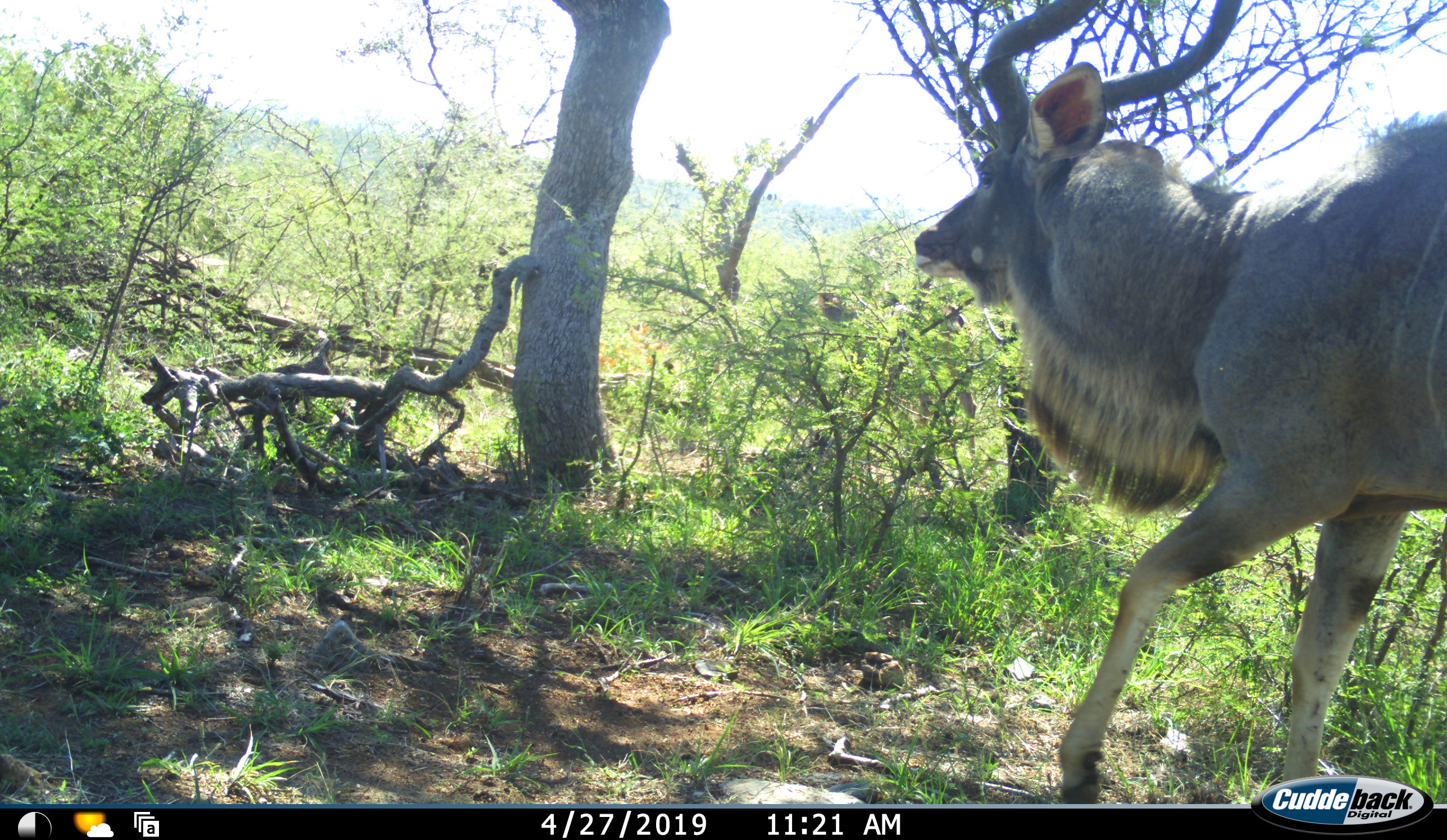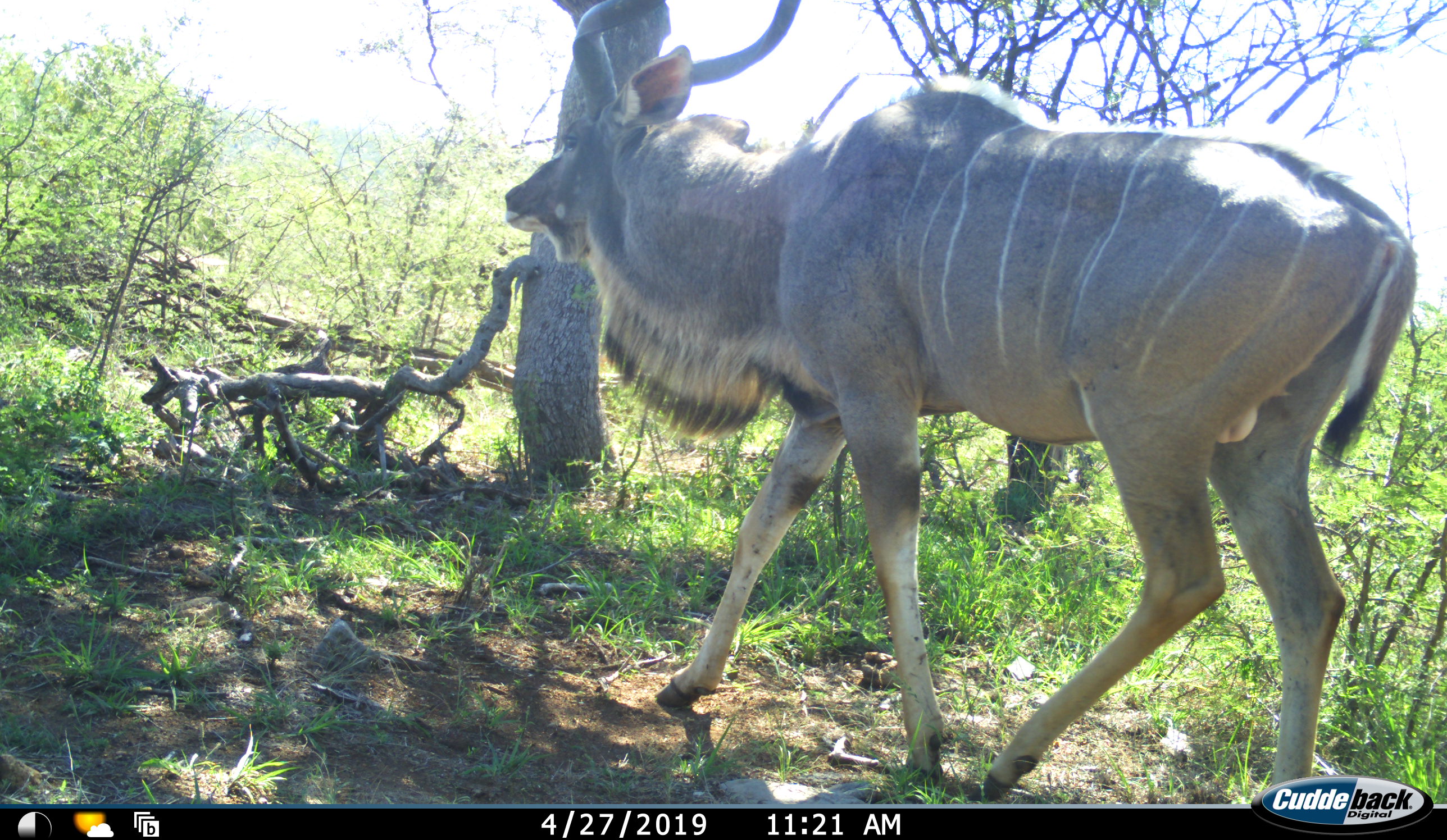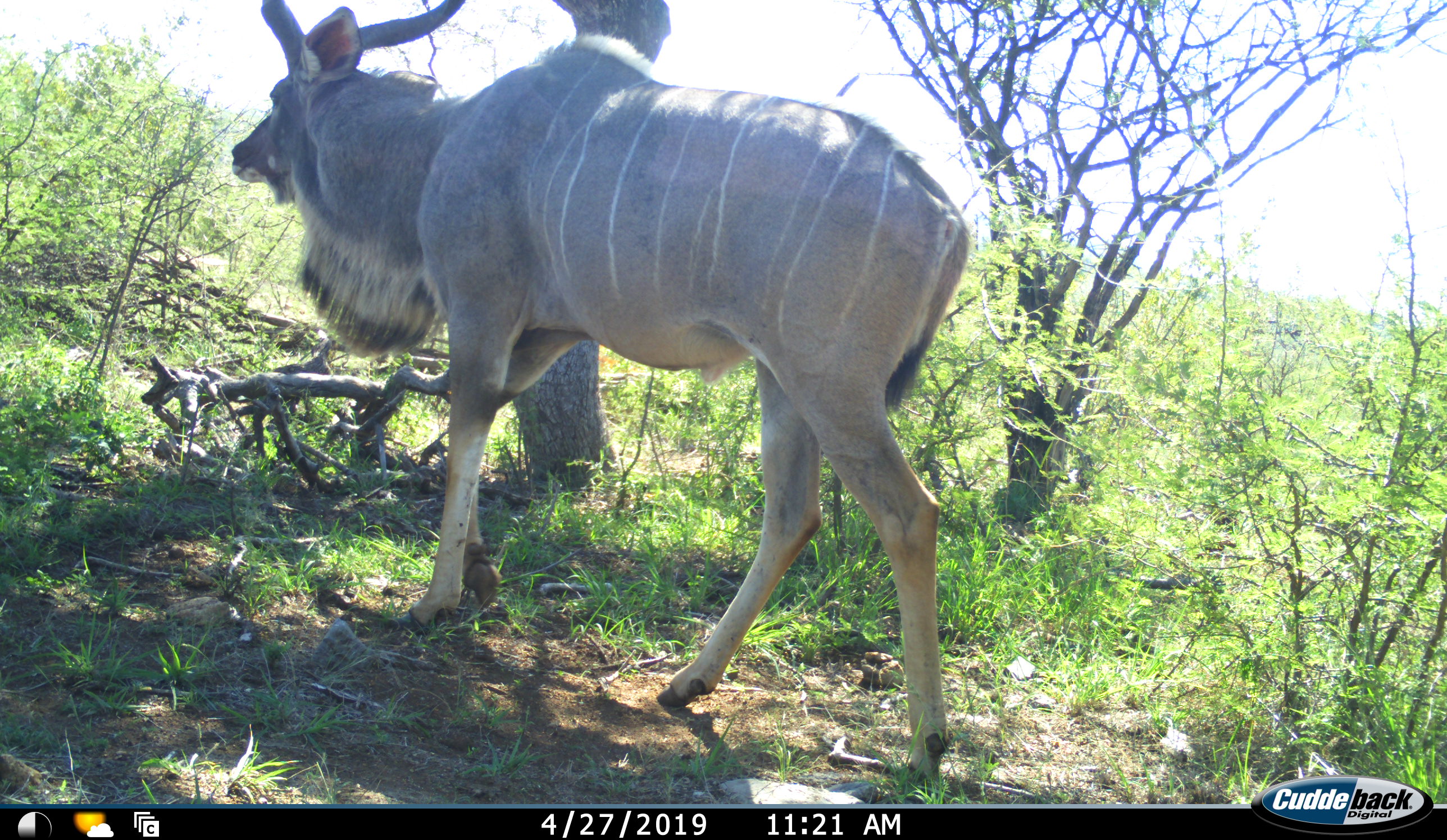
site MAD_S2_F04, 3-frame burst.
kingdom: Animalia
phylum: Chordata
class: Mammalia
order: Artiodactyla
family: Bovidae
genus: Tragelaphus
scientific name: Tragelaphus oryx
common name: eland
Eland (Tragelaphus oryx), count 1. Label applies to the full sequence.